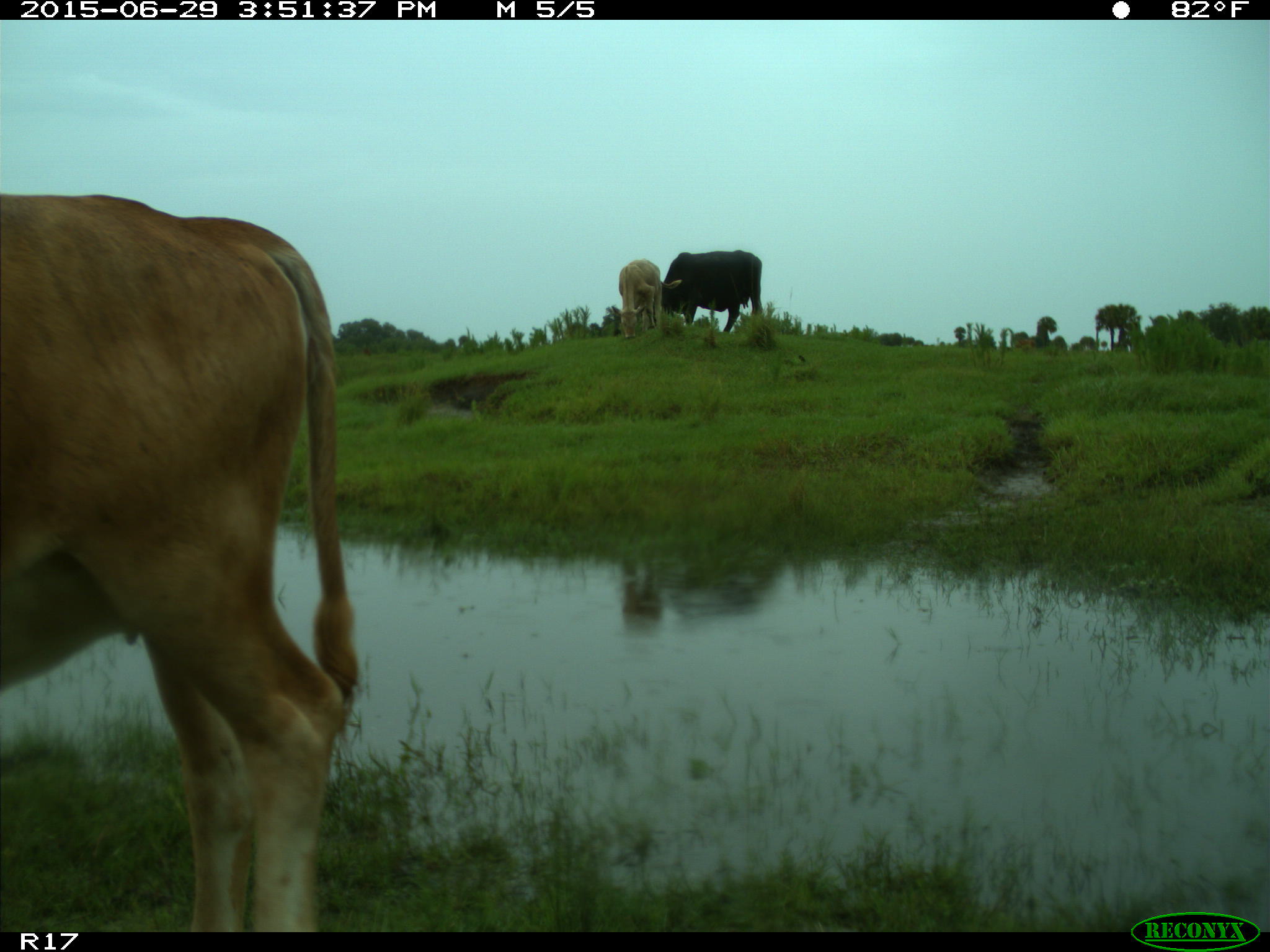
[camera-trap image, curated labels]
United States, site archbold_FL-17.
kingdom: Animalia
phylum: Chordata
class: Mammalia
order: Artiodactyla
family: Bovidae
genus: Bos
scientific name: Bos taurus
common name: domestic cow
Bos taurus (domestic cow).